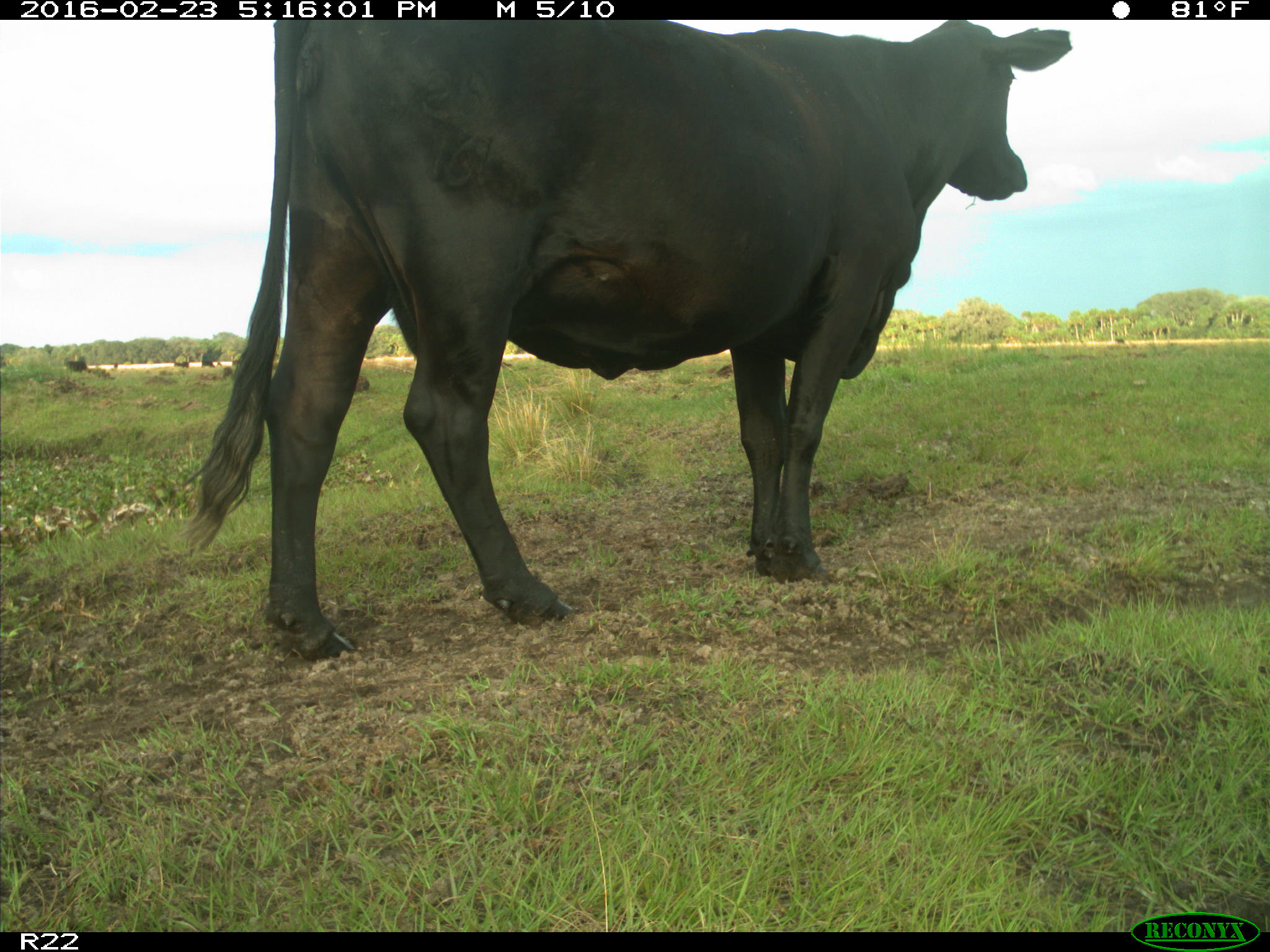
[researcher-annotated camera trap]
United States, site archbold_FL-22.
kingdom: Animalia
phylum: Chordata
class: Mammalia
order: Artiodactyla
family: Bovidae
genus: Bos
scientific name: Bos taurus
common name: domestic cow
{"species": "Bos taurus (domestic cow)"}